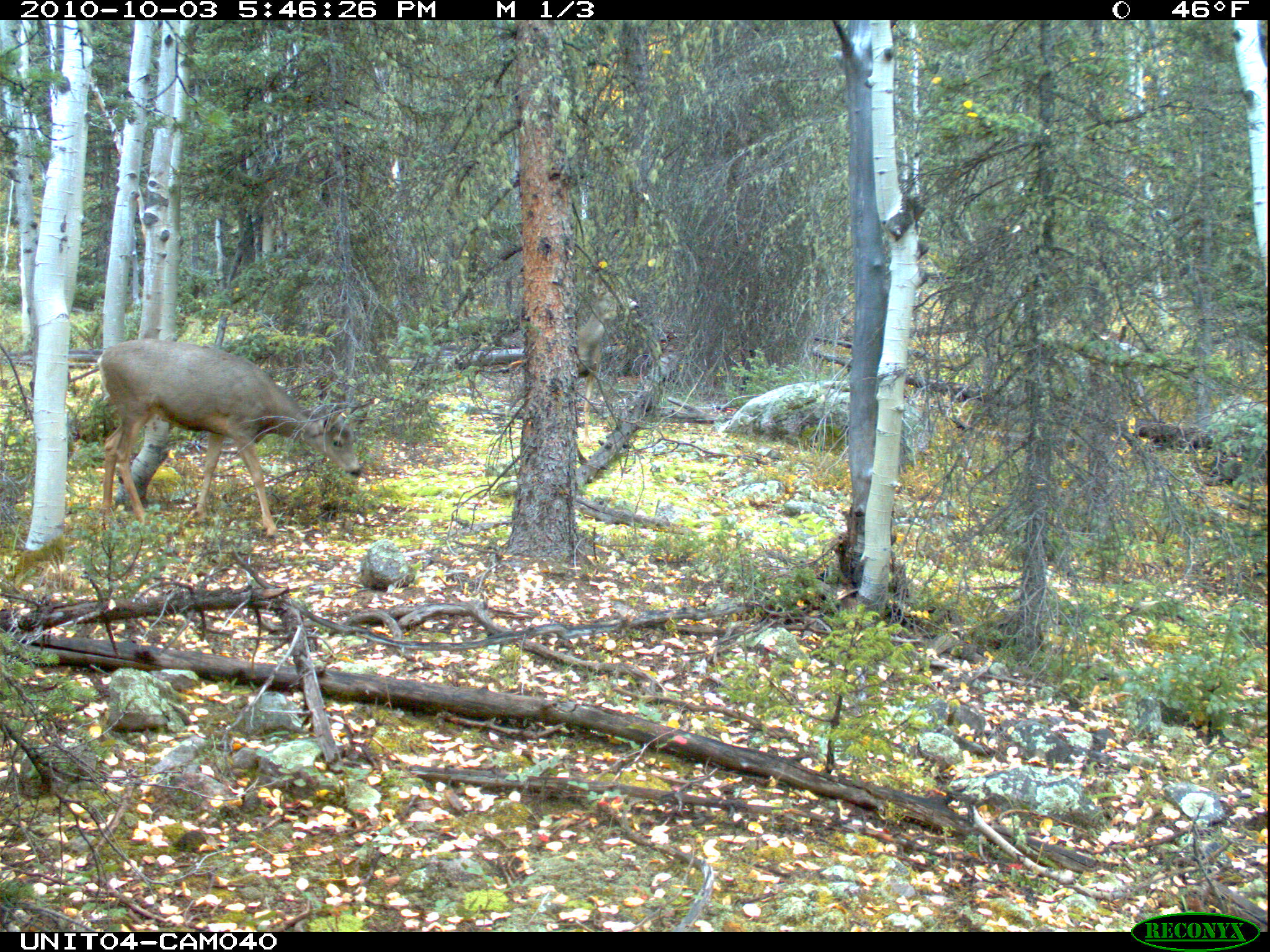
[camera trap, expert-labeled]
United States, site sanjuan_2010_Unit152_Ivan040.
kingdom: Animalia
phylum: Chordata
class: Mammalia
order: Artiodactyla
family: Cervidae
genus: Odocoileus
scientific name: Odocoileus hemionus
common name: mule deer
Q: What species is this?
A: Odocoileus hemionus (mule deer).